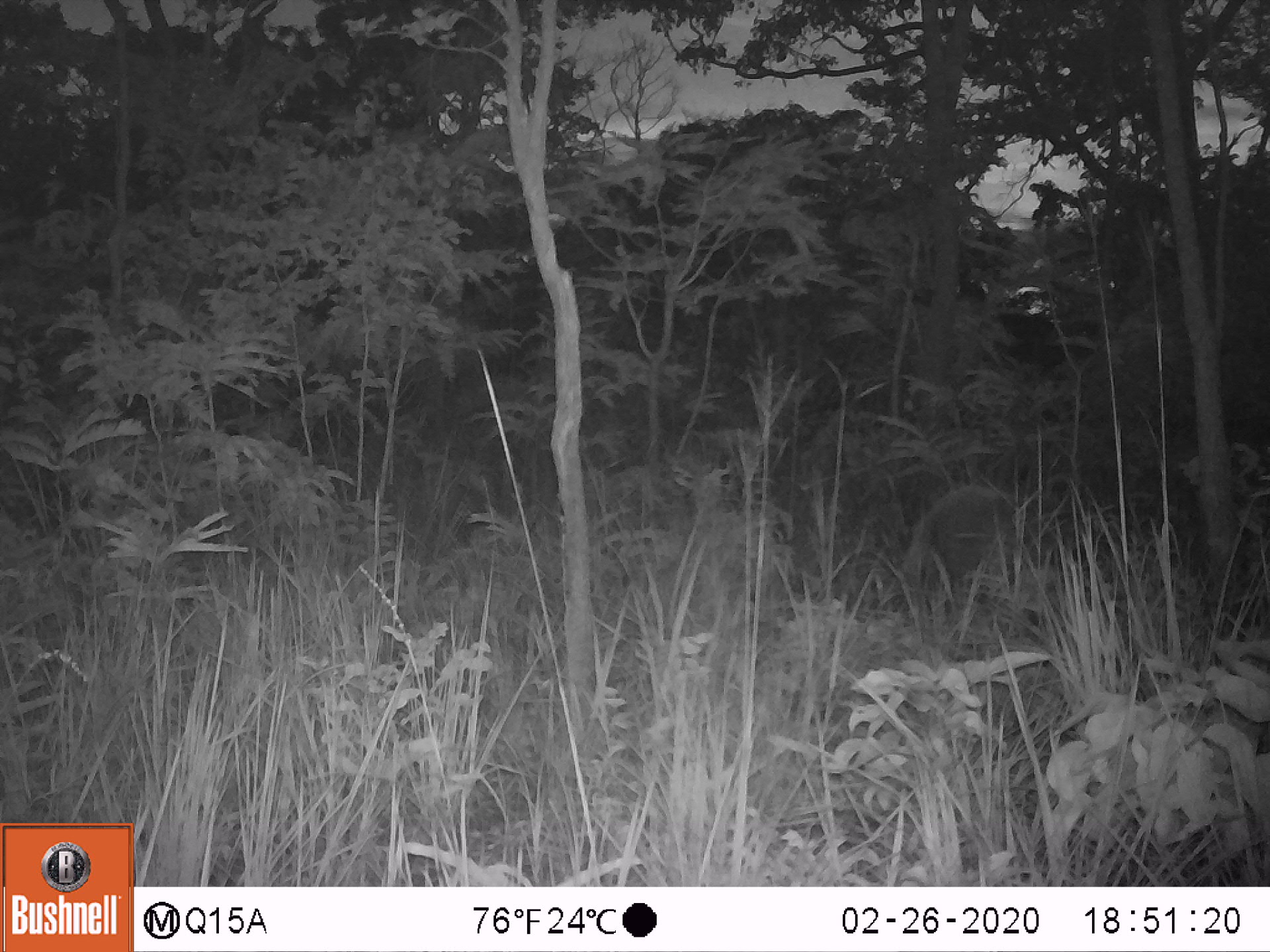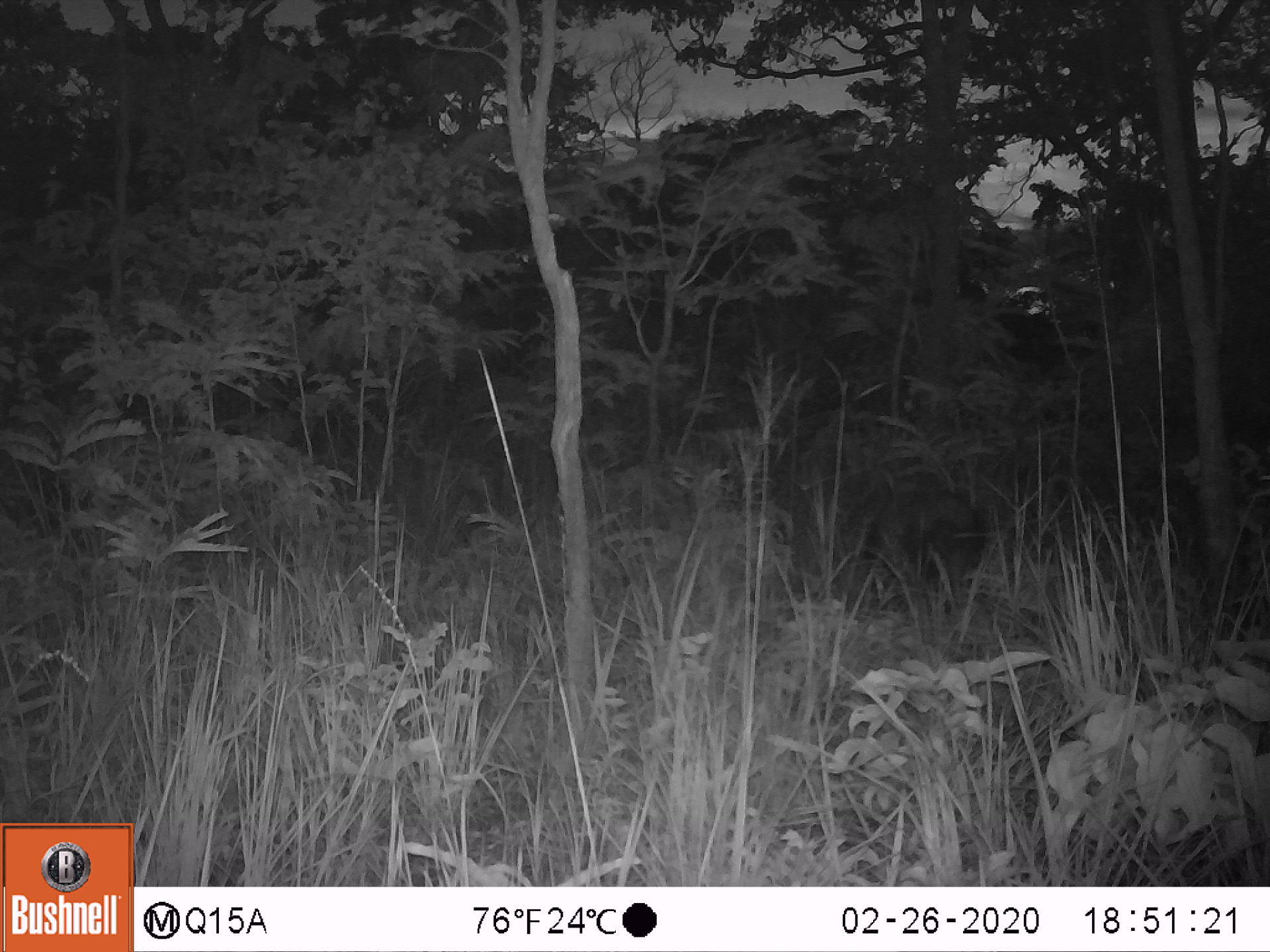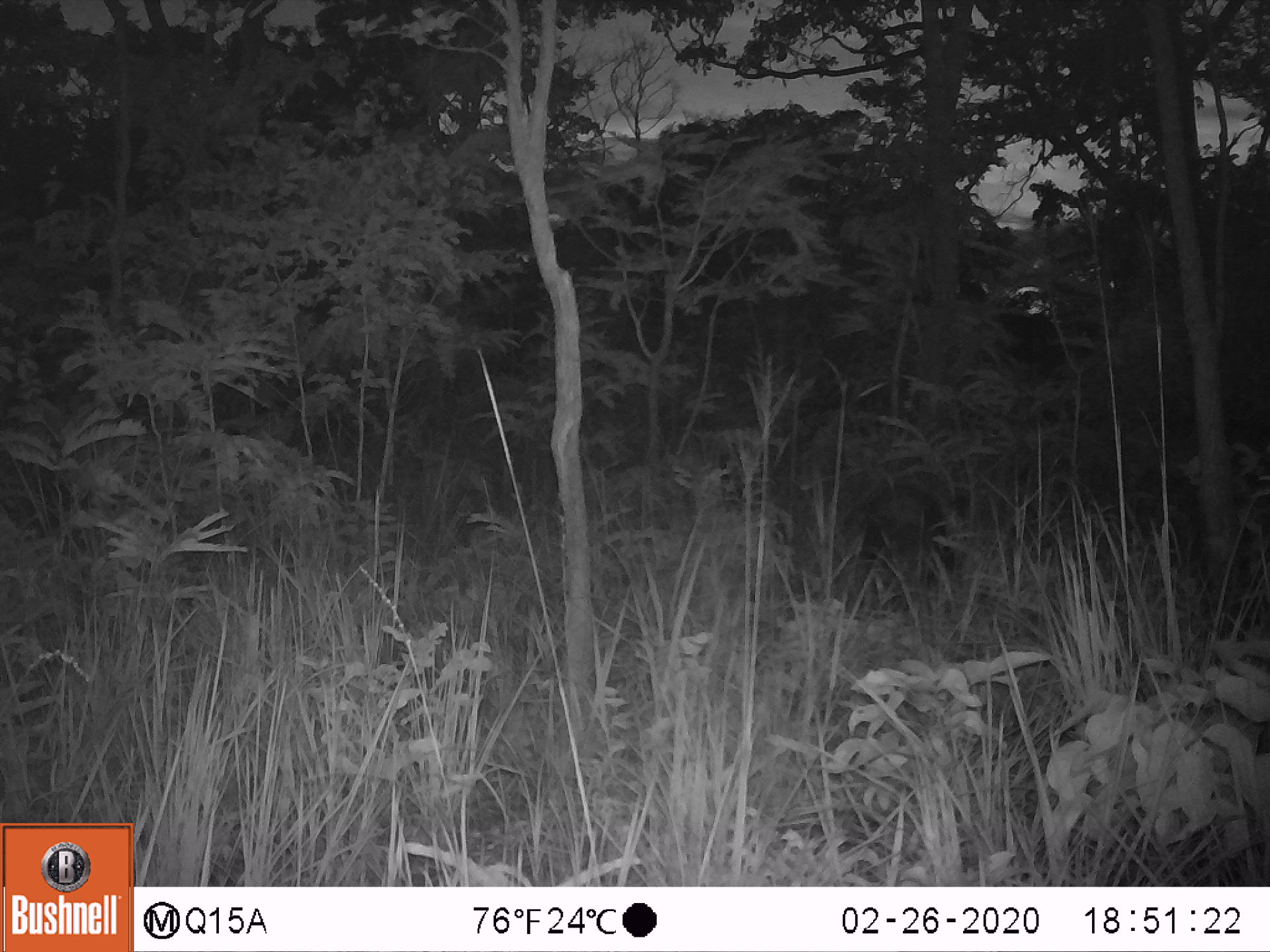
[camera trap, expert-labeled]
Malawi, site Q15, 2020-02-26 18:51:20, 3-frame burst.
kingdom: Animalia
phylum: Chordata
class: Mammalia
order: Artiodactyla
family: Suidae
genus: Potamochoerus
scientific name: Potamochoerus larvatus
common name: bushpig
Bushpig (Potamochoerus larvatus), count 1.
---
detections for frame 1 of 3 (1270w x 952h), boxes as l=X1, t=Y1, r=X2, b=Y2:
bushpig: l=908, t=482, r=1033, b=613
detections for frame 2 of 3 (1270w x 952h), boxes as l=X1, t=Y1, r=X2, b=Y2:
bushpig: l=860, t=488, r=992, b=624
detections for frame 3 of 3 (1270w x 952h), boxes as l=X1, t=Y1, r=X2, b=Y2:
bushpig: l=828, t=482, r=972, b=602